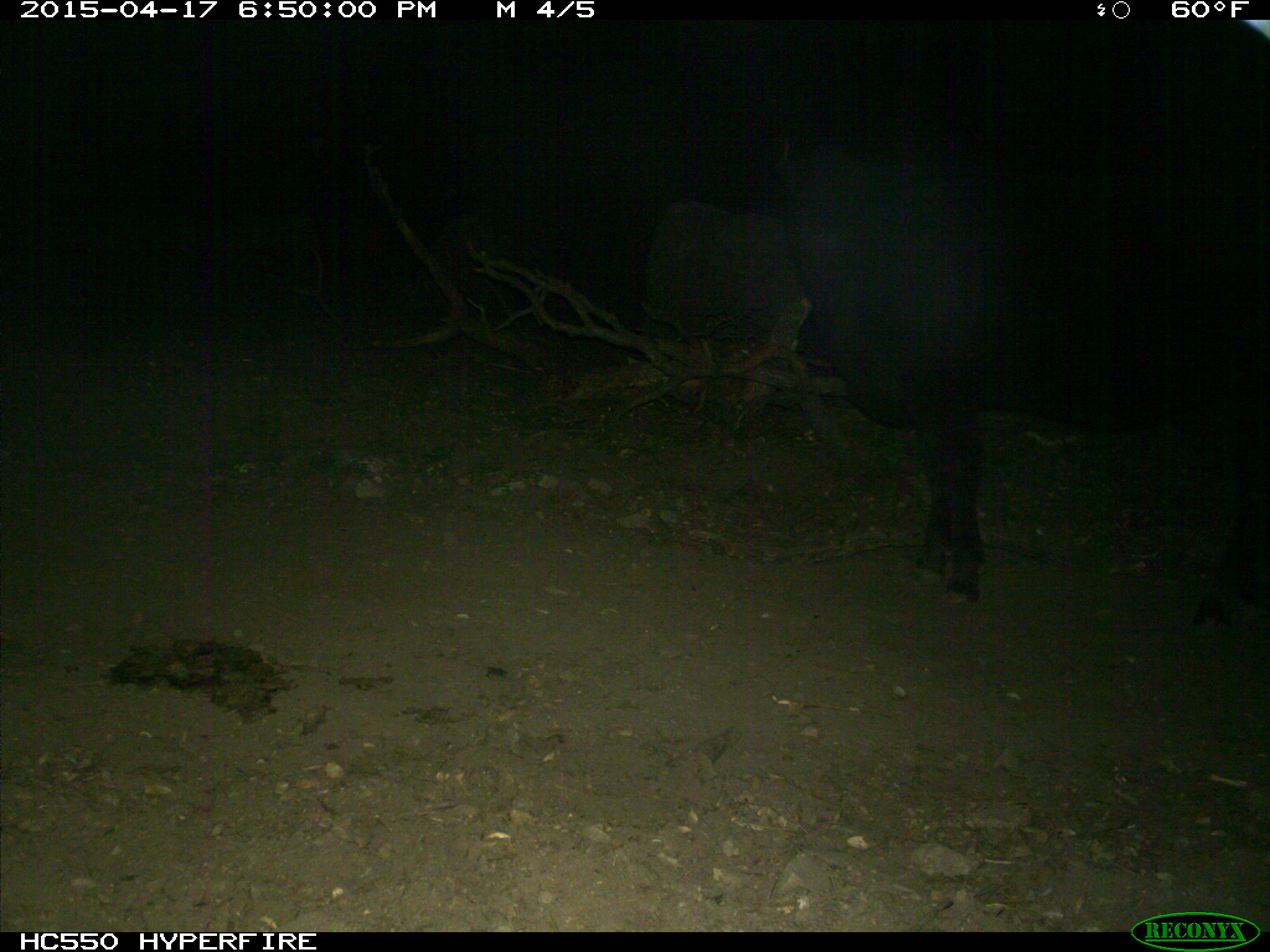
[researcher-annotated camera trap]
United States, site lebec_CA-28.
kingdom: Animalia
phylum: Chordata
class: Mammalia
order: Artiodactyla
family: Bovidae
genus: Bos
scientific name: Bos taurus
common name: domestic cow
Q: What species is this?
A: Bos taurus (domestic cow).